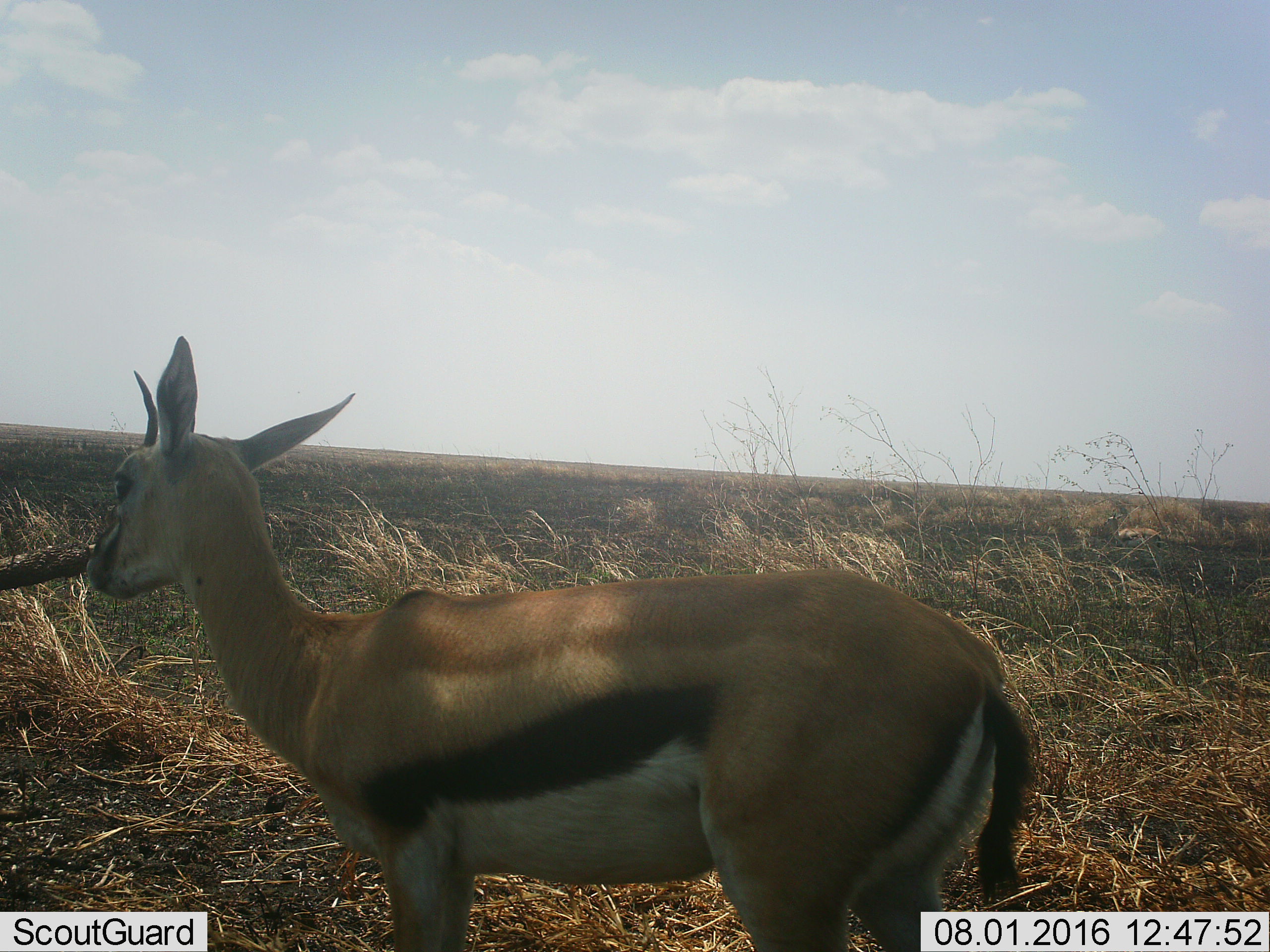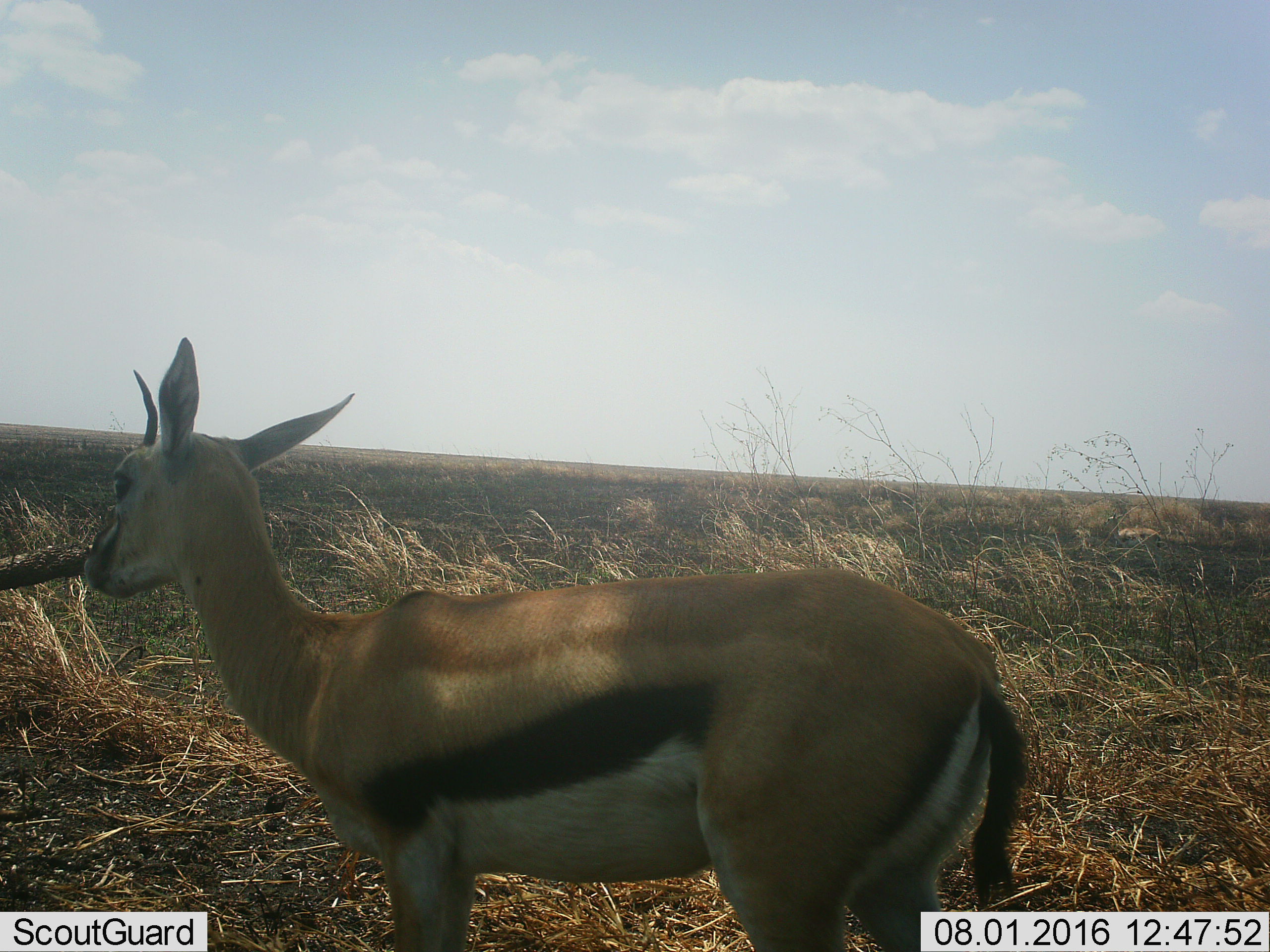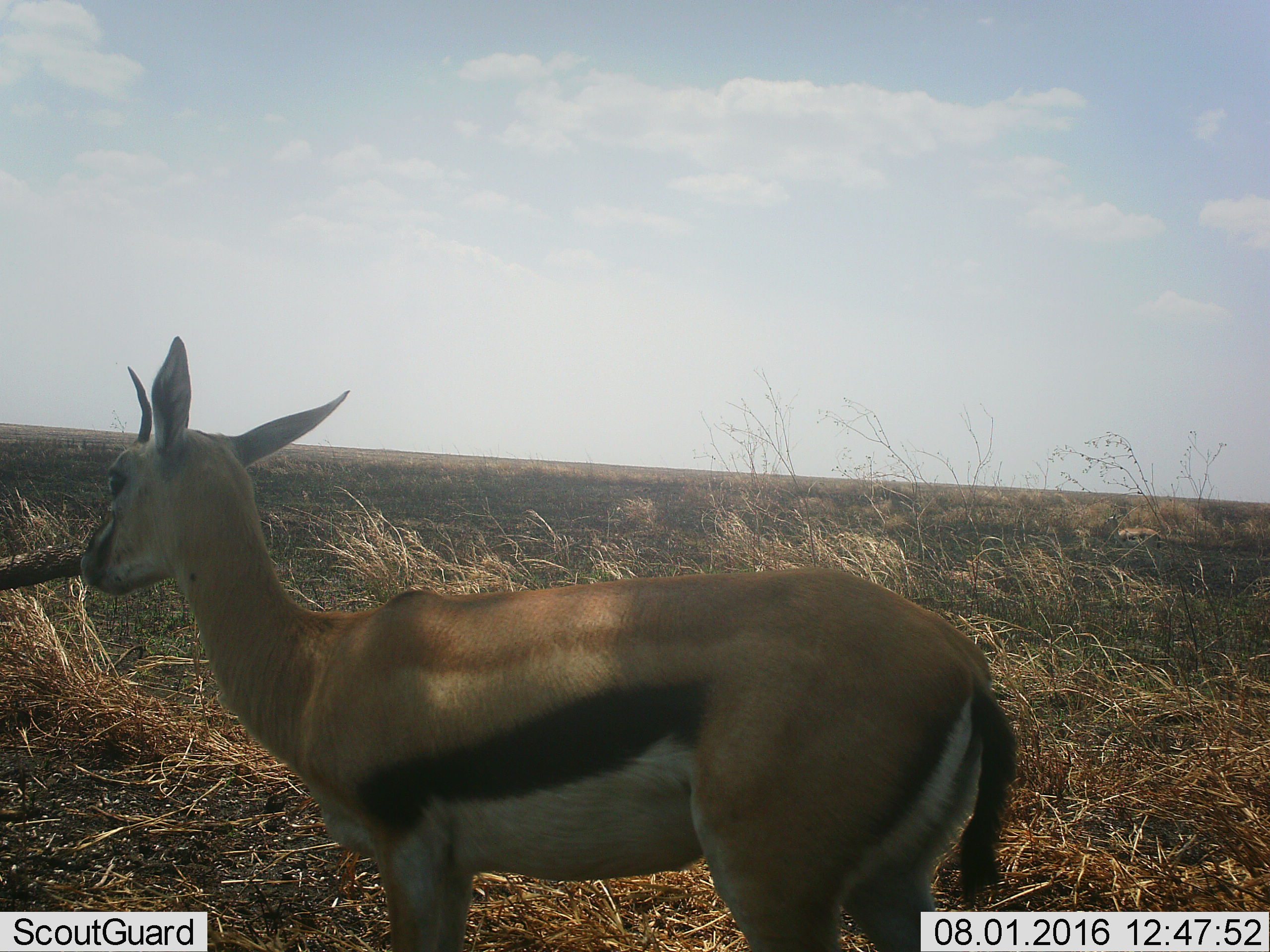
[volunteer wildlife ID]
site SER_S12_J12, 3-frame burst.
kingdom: Animalia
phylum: Chordata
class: Mammalia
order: Artiodactyla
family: Bovidae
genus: Eudorcas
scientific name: Eudorcas thomsonii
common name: thomson's gazelle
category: gazellethomsons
Gazellethomsons (thomson's gazelle) (Eudorcas thomsonii), count 1. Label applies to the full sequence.